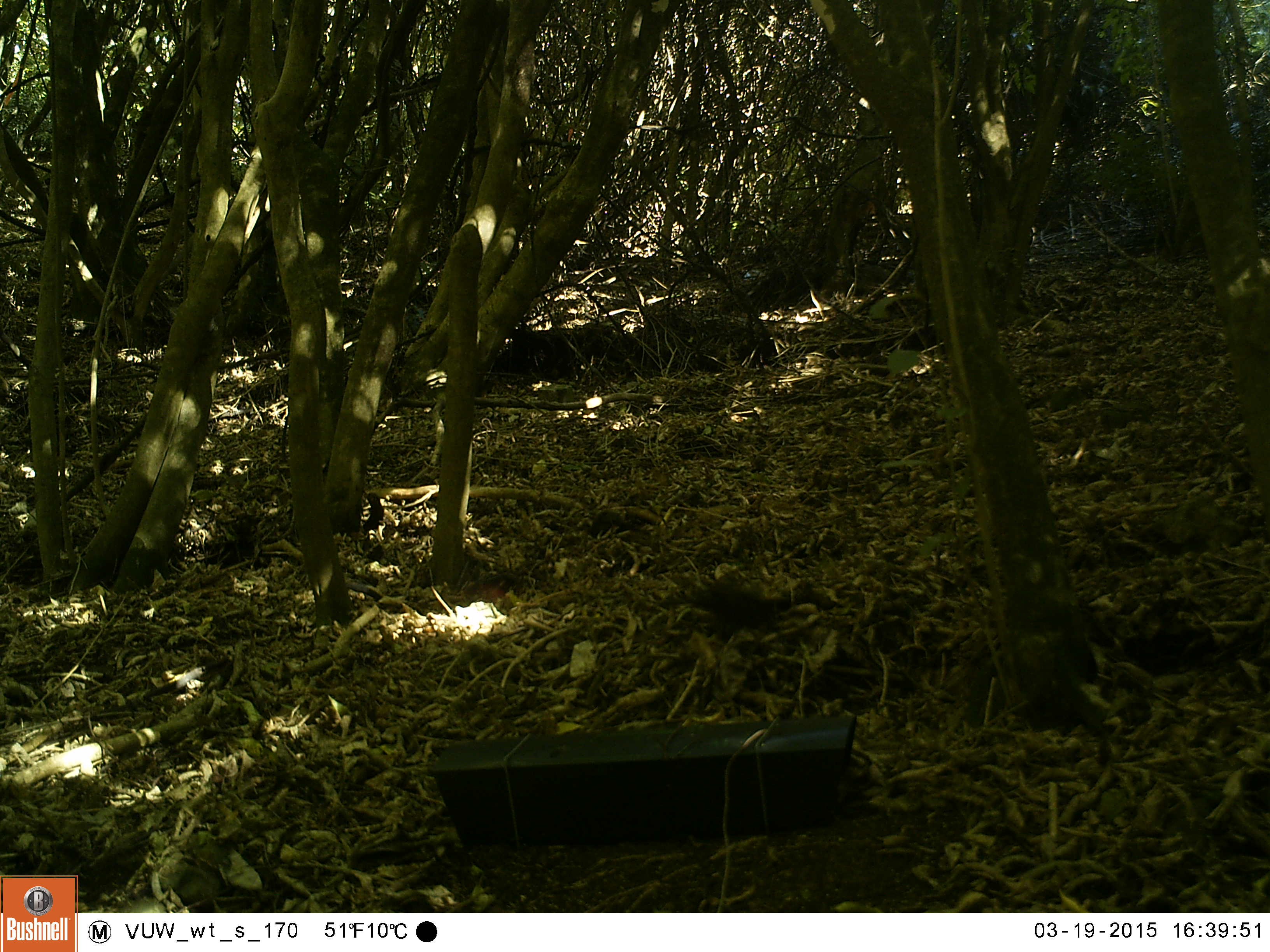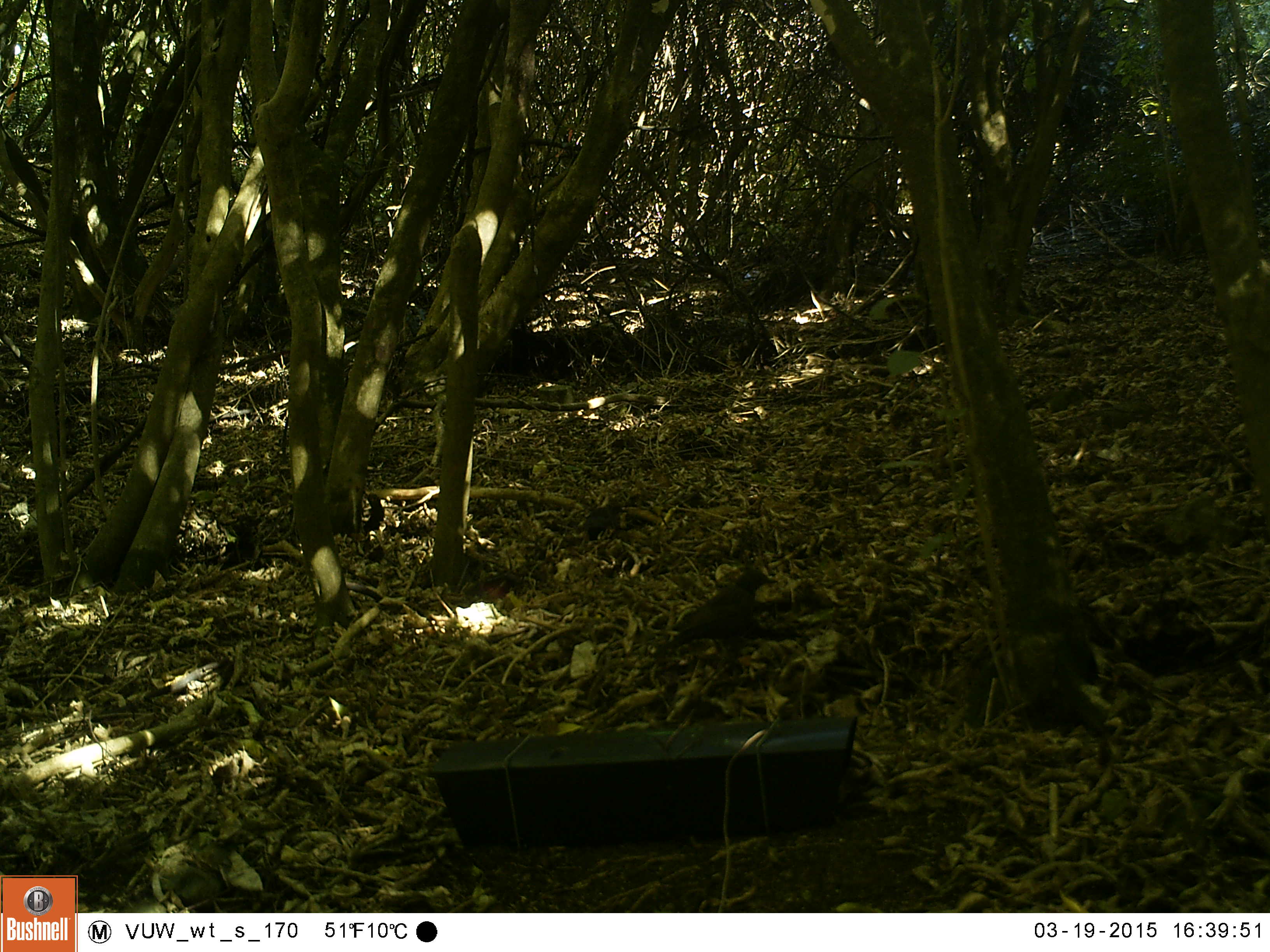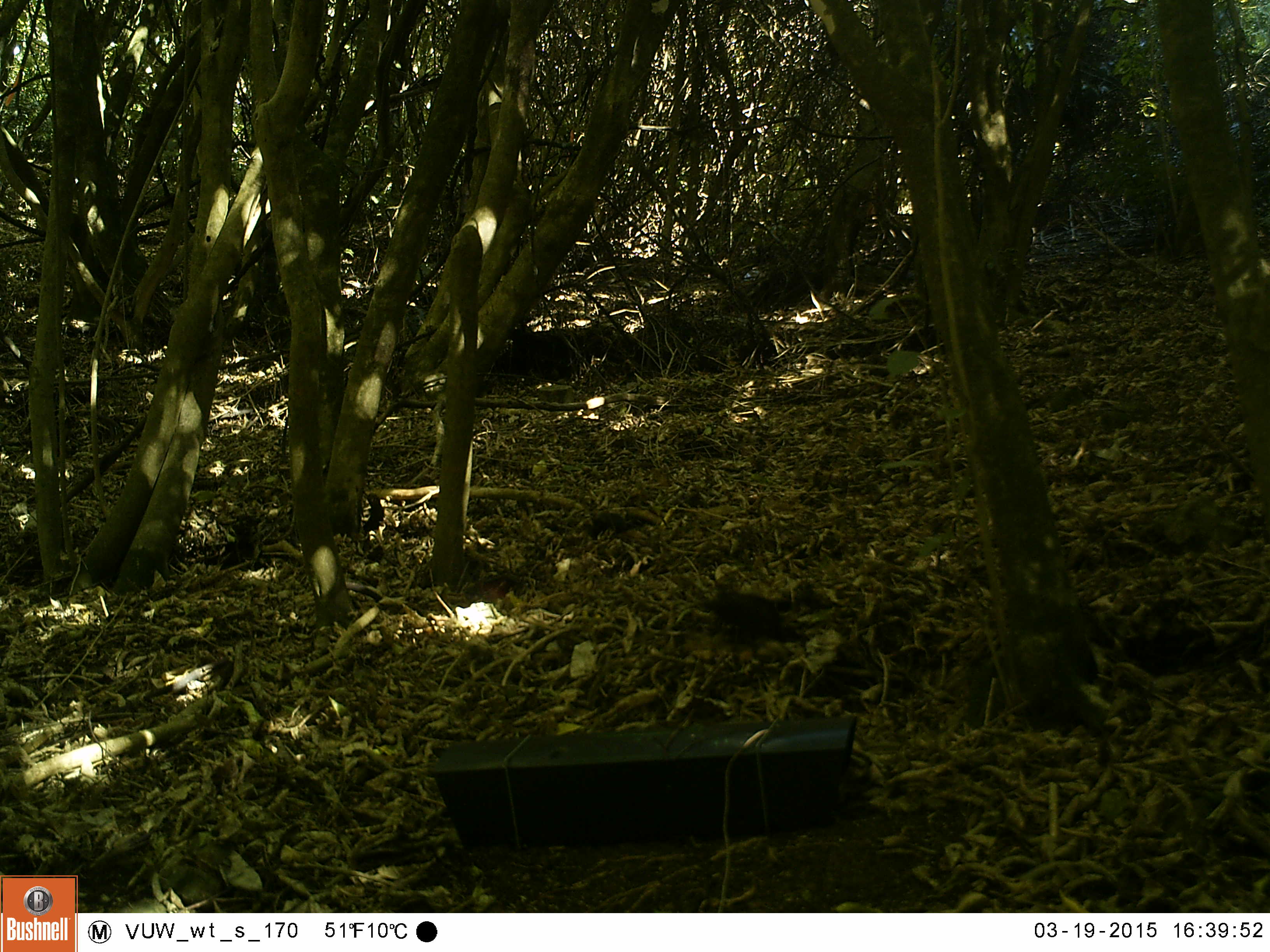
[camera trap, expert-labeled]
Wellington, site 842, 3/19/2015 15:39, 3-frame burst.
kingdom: Animalia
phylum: Chordata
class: Aves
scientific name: Aves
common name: bird